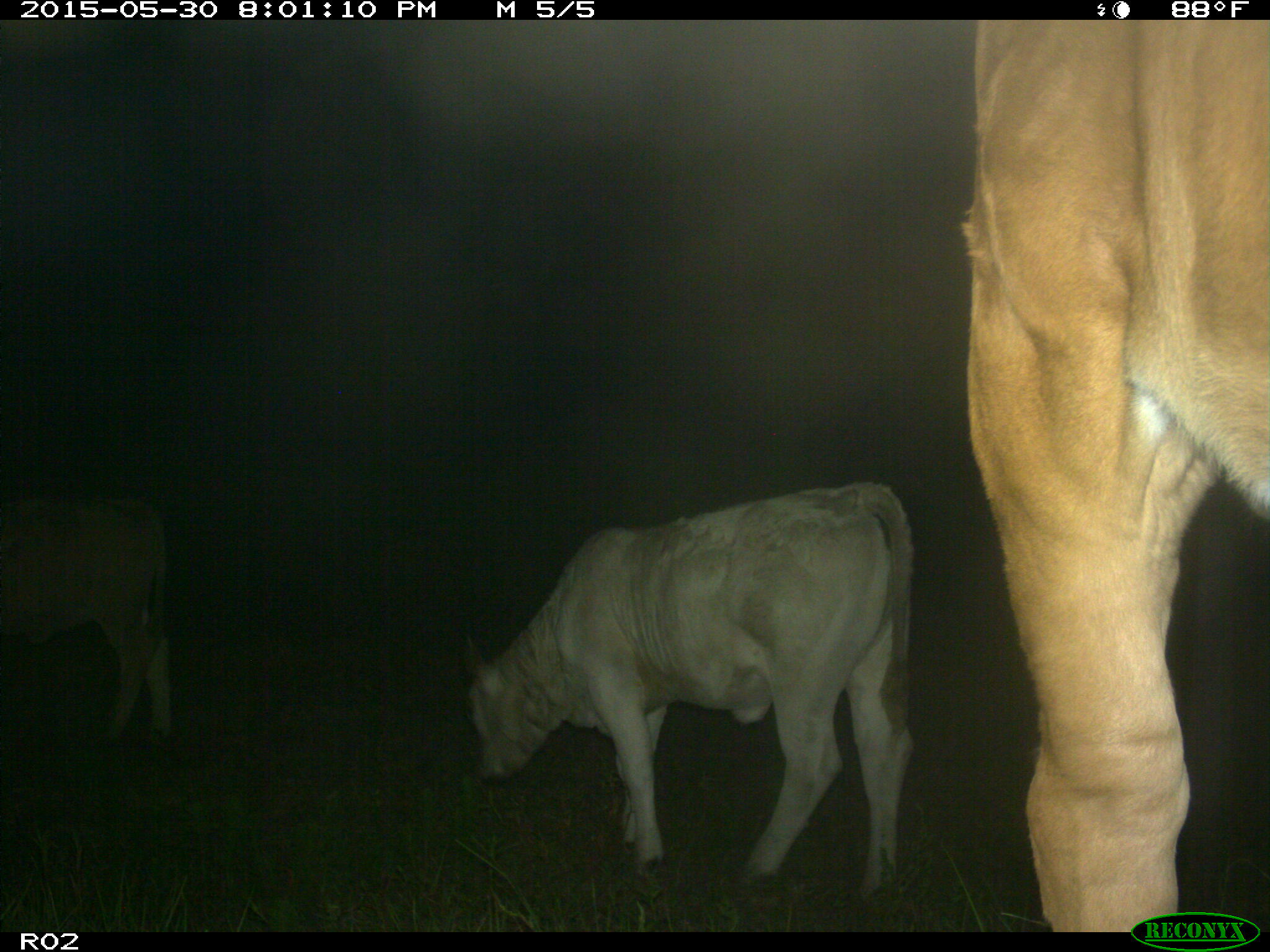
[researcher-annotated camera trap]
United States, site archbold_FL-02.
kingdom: Animalia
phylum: Chordata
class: Mammalia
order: Artiodactyla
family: Bovidae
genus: Bos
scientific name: Bos taurus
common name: domestic cow